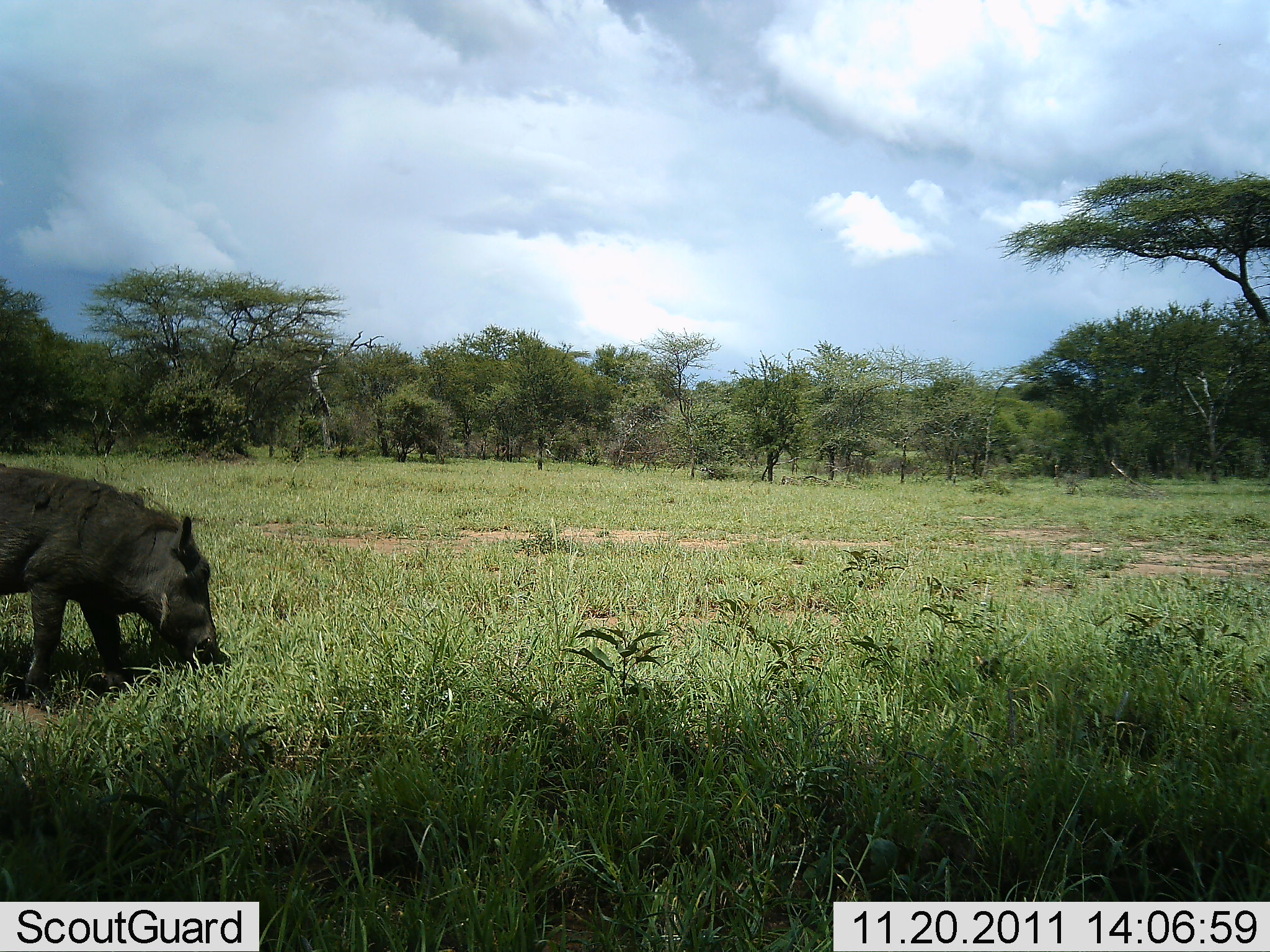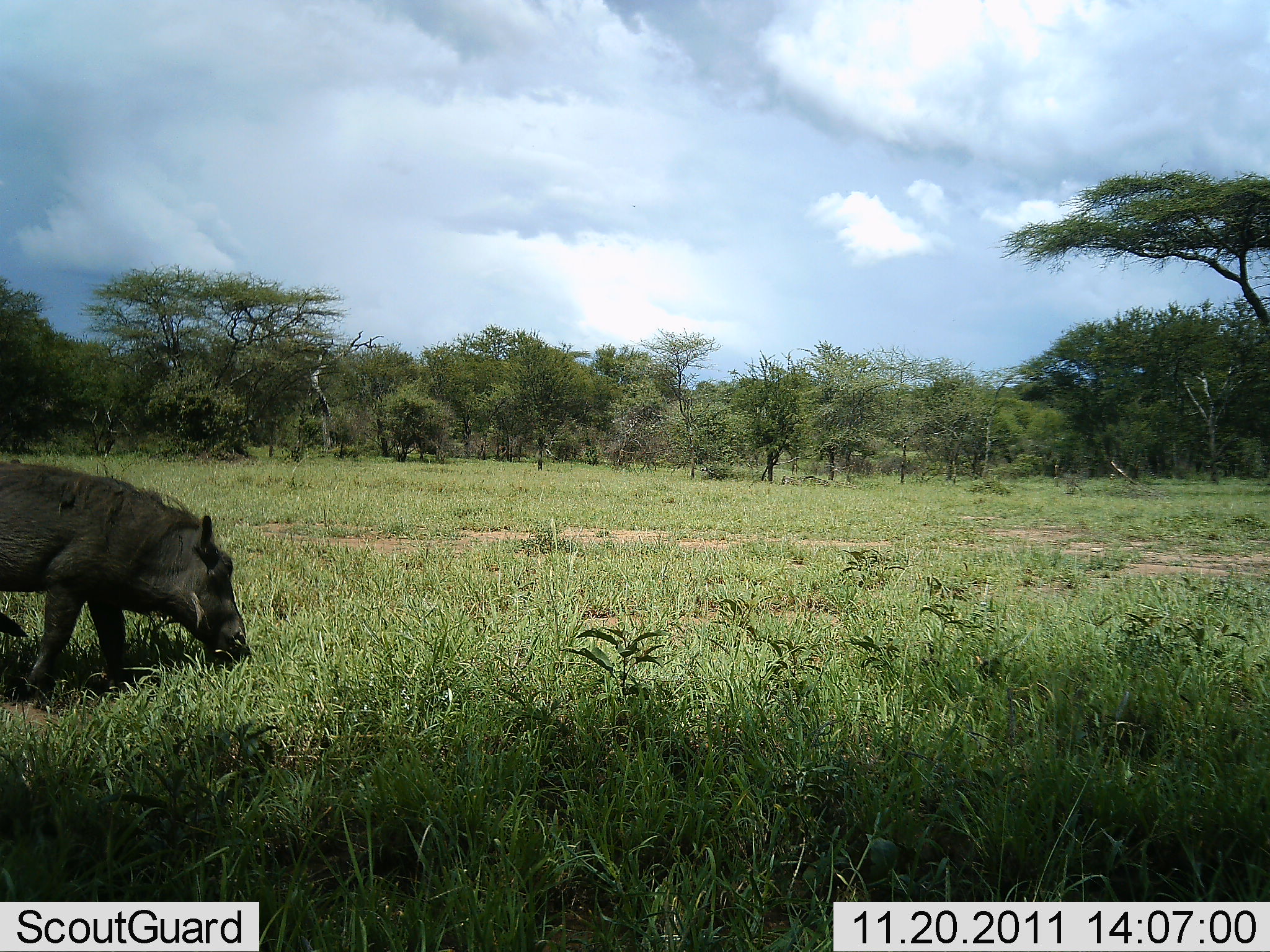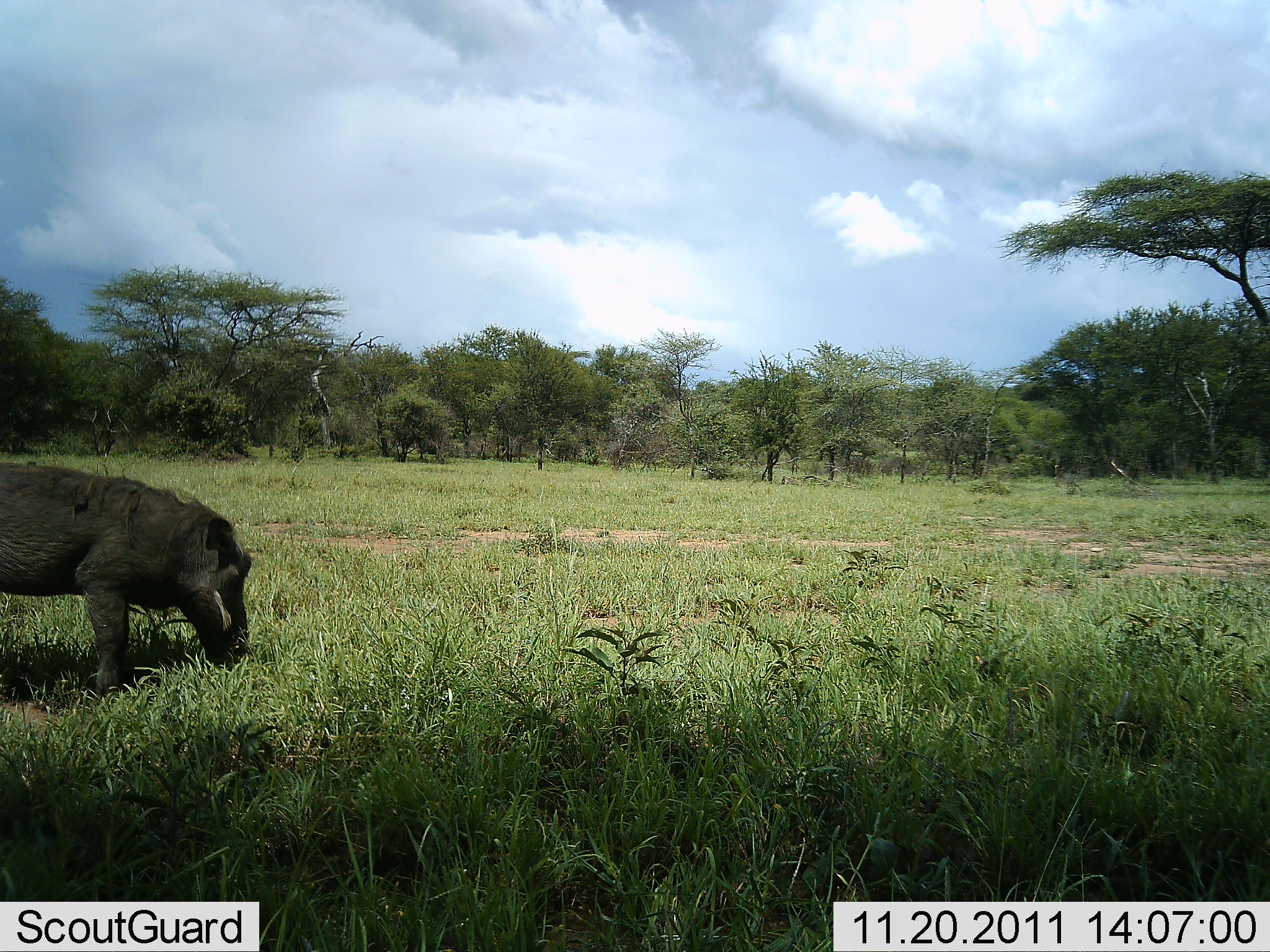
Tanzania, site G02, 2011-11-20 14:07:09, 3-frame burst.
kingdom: Animalia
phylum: Chordata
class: Mammalia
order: Artiodactyla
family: Suidae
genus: Phacochoerus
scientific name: Phacochoerus africanus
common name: warthog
Warthog (Phacochoerus africanus), count 1. Behavior (volunteer vote fractions): standing 14%, resting 0%, moving 21%, interacting 0%. Young present (vote fraction): 0%. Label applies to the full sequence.